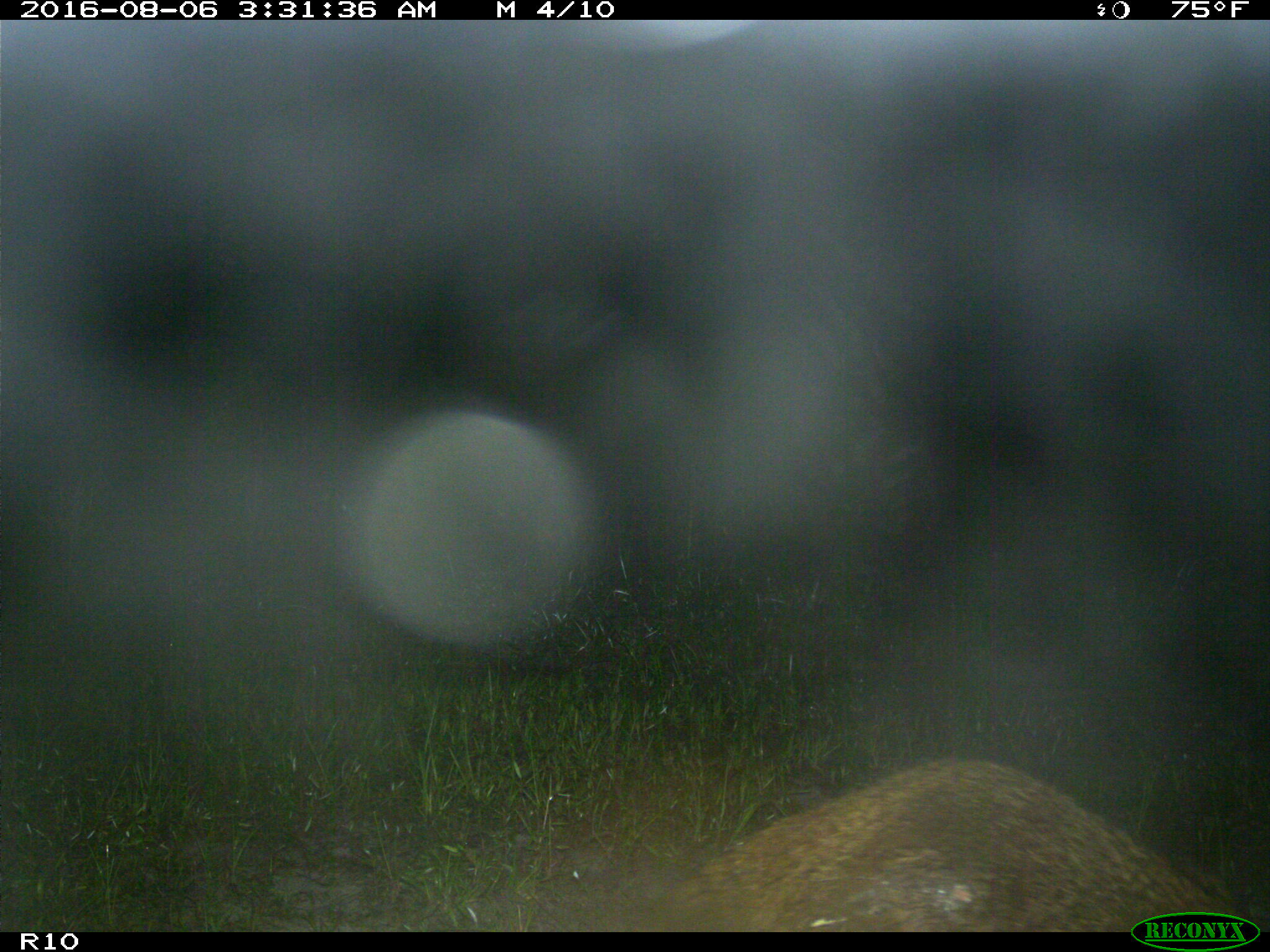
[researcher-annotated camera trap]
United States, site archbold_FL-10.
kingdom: Animalia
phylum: Chordata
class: Mammalia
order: Carnivora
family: Procyonidae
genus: Procyon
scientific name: Procyon lotor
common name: common raccoon